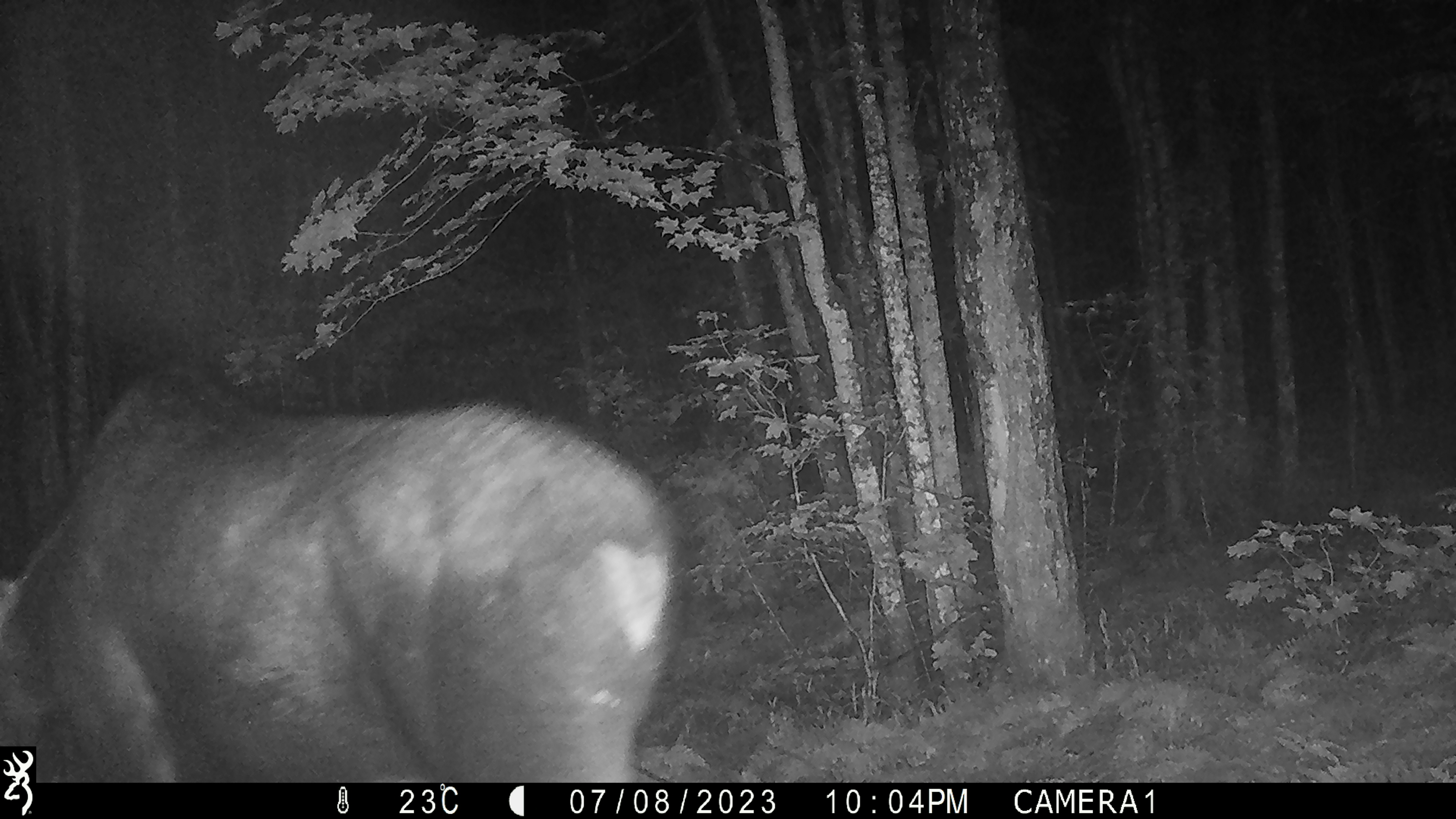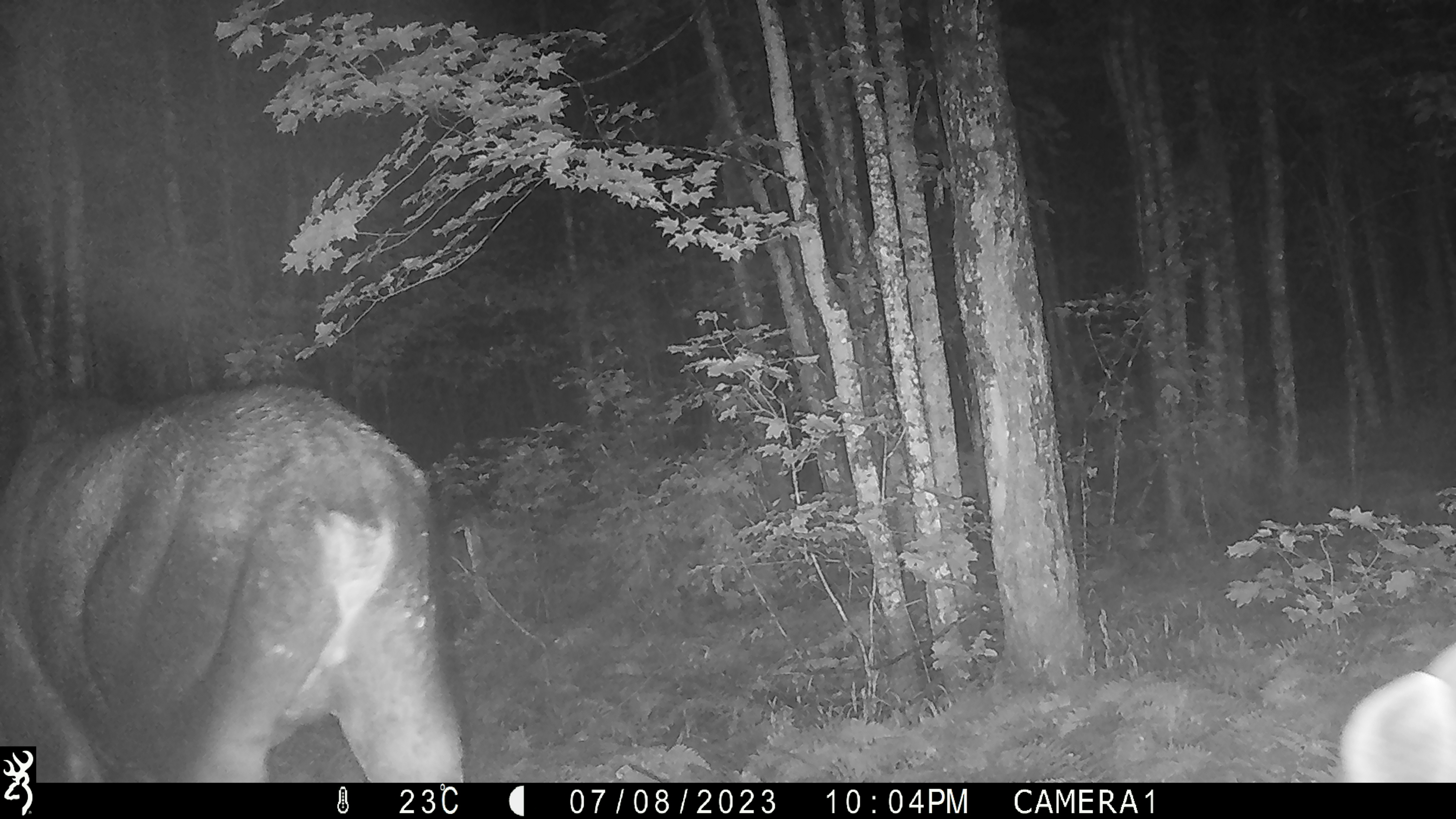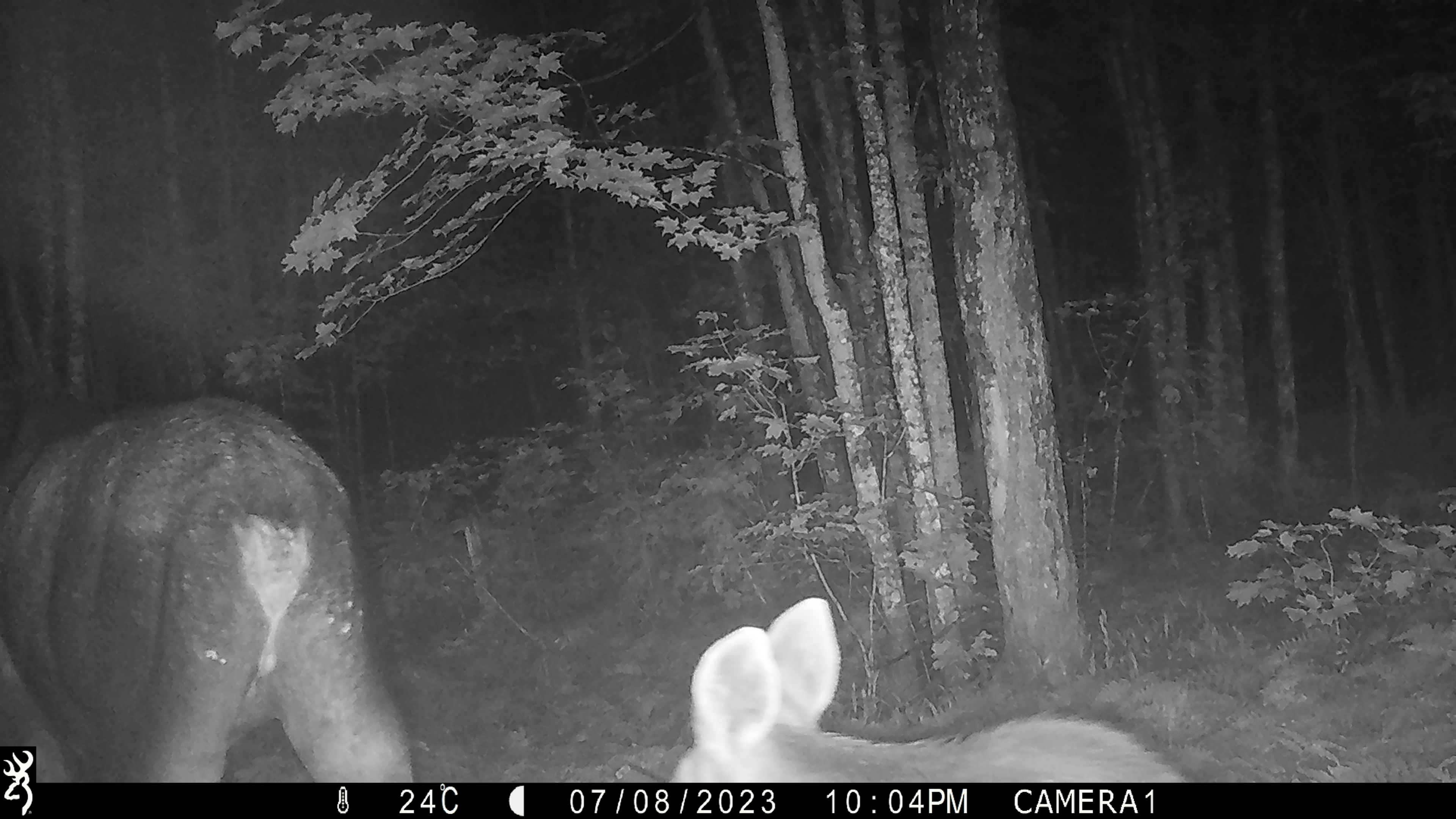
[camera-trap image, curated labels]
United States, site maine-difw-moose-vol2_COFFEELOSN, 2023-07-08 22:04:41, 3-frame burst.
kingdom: Animalia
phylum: Chordata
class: Mammalia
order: Artiodactyla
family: Cervidae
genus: Alces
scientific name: Alces alces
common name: moose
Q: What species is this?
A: Moose (Alces alces).